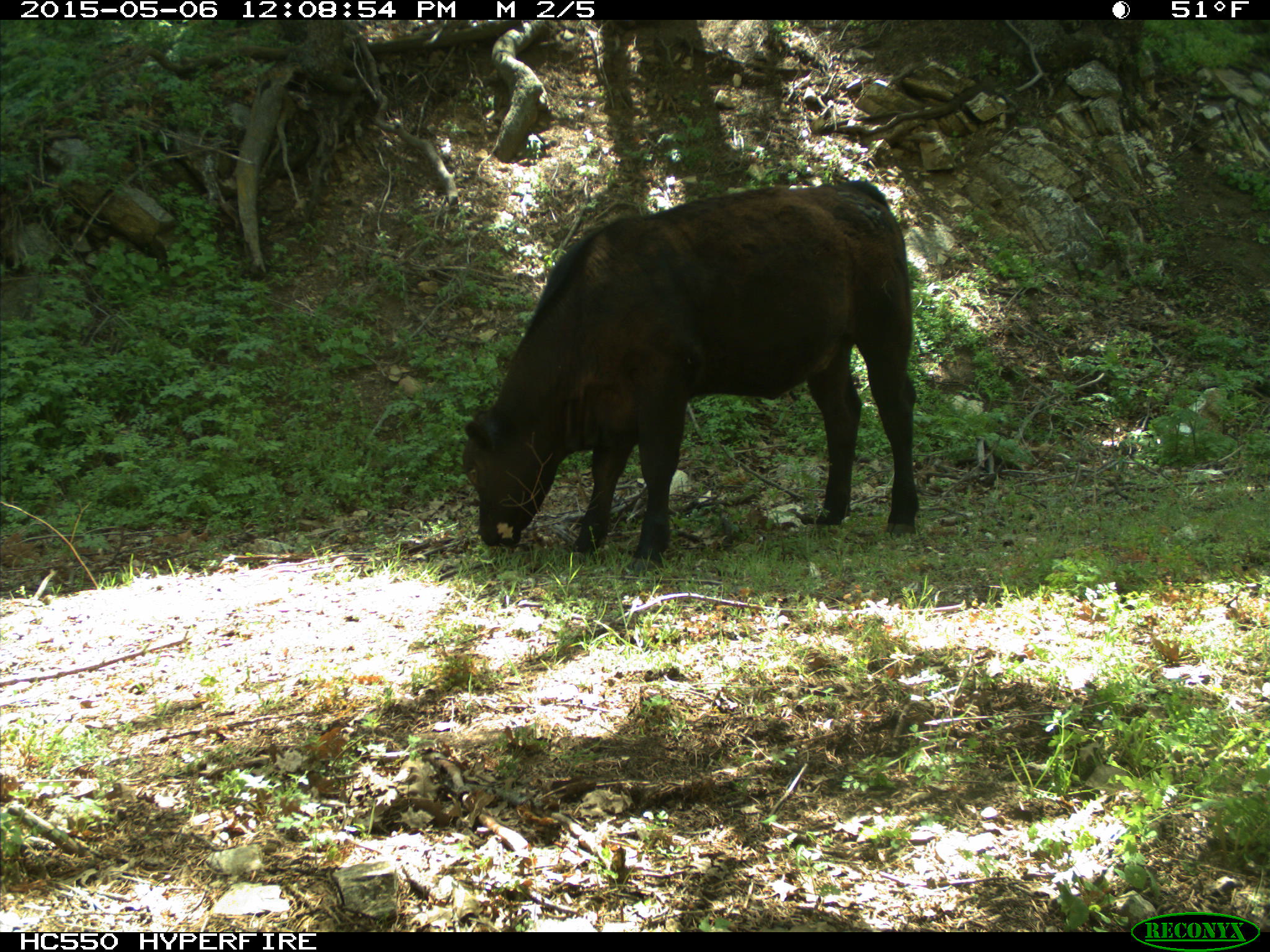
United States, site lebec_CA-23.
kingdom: Animalia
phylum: Chordata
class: Mammalia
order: Artiodactyla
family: Bovidae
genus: Bos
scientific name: Bos taurus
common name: domestic cow